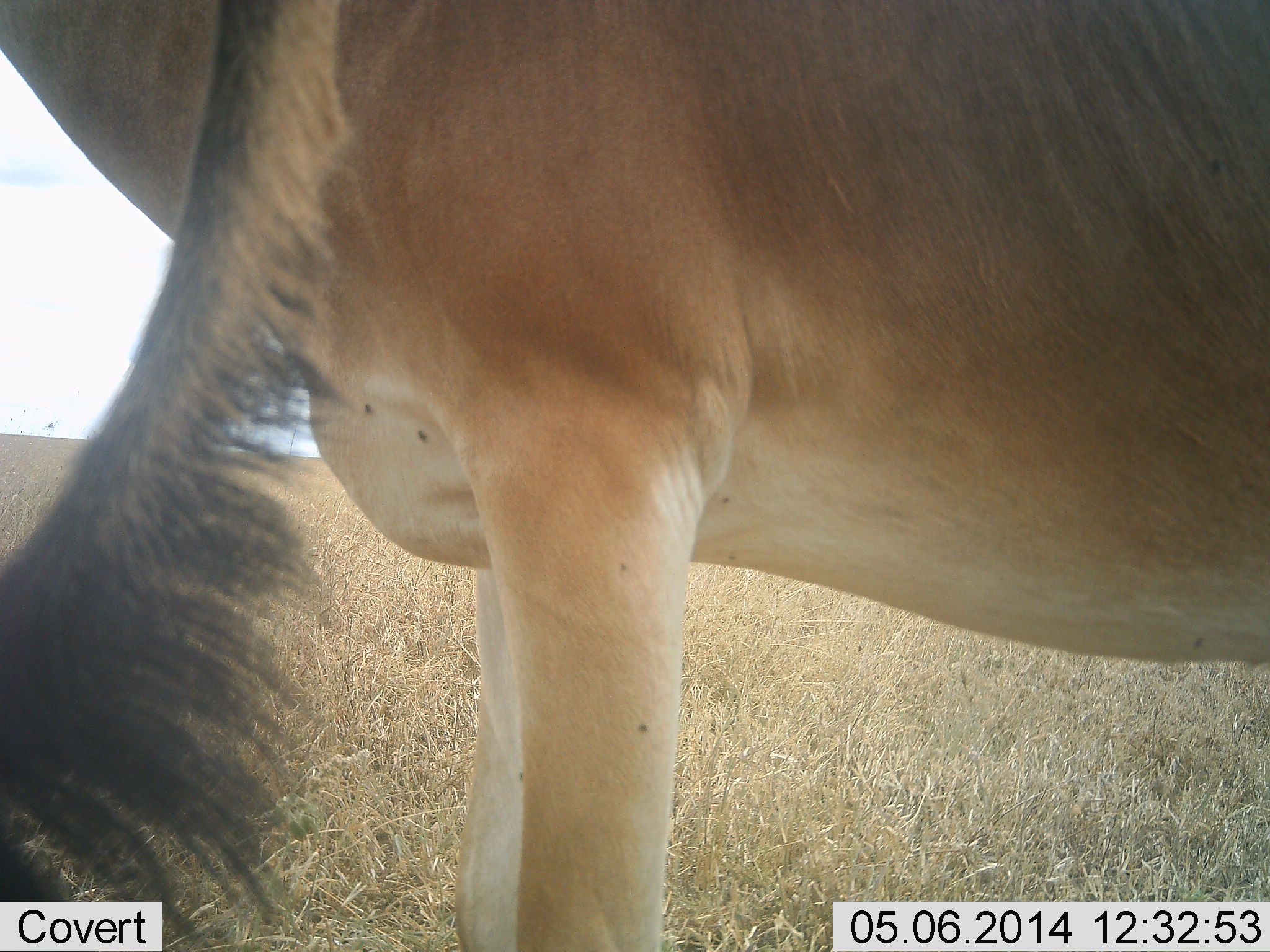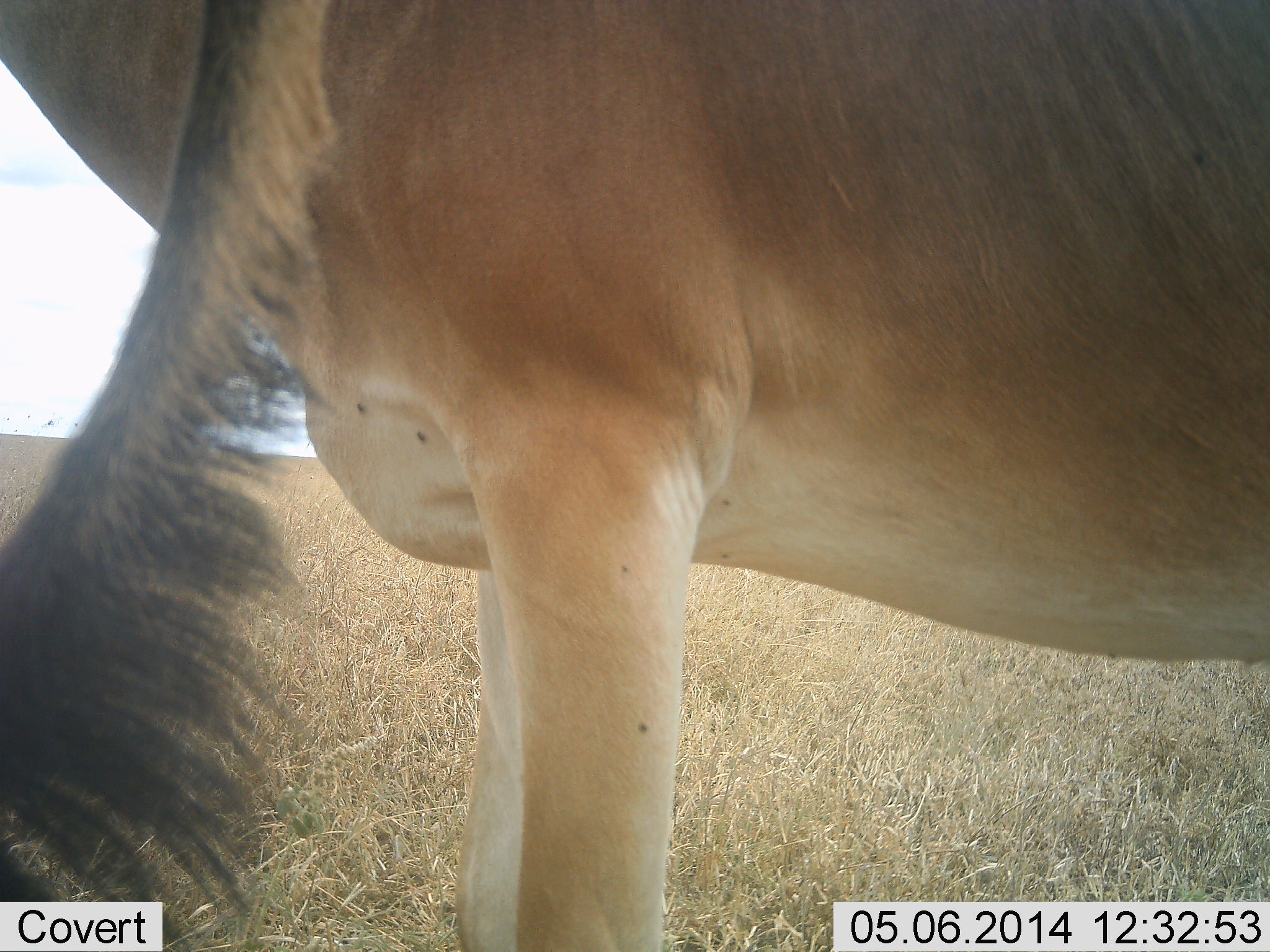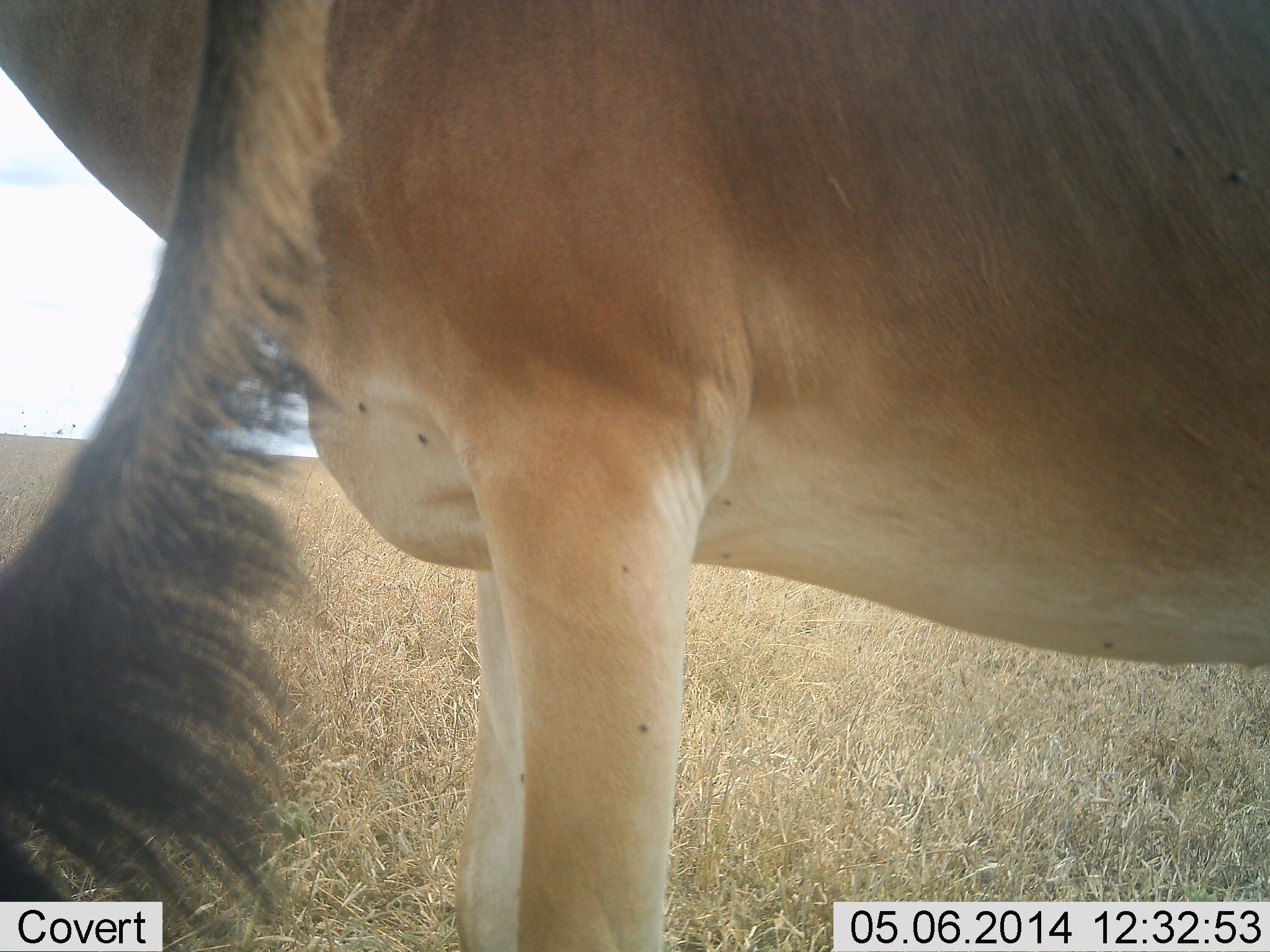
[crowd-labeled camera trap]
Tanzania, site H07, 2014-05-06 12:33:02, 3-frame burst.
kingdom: Animalia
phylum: Chordata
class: Mammalia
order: Artiodactyla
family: Bovidae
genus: Alcelaphus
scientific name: Alcelaphus buselaphus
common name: hartebeest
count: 1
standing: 100%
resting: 0%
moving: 0%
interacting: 0%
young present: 0%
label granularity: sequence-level